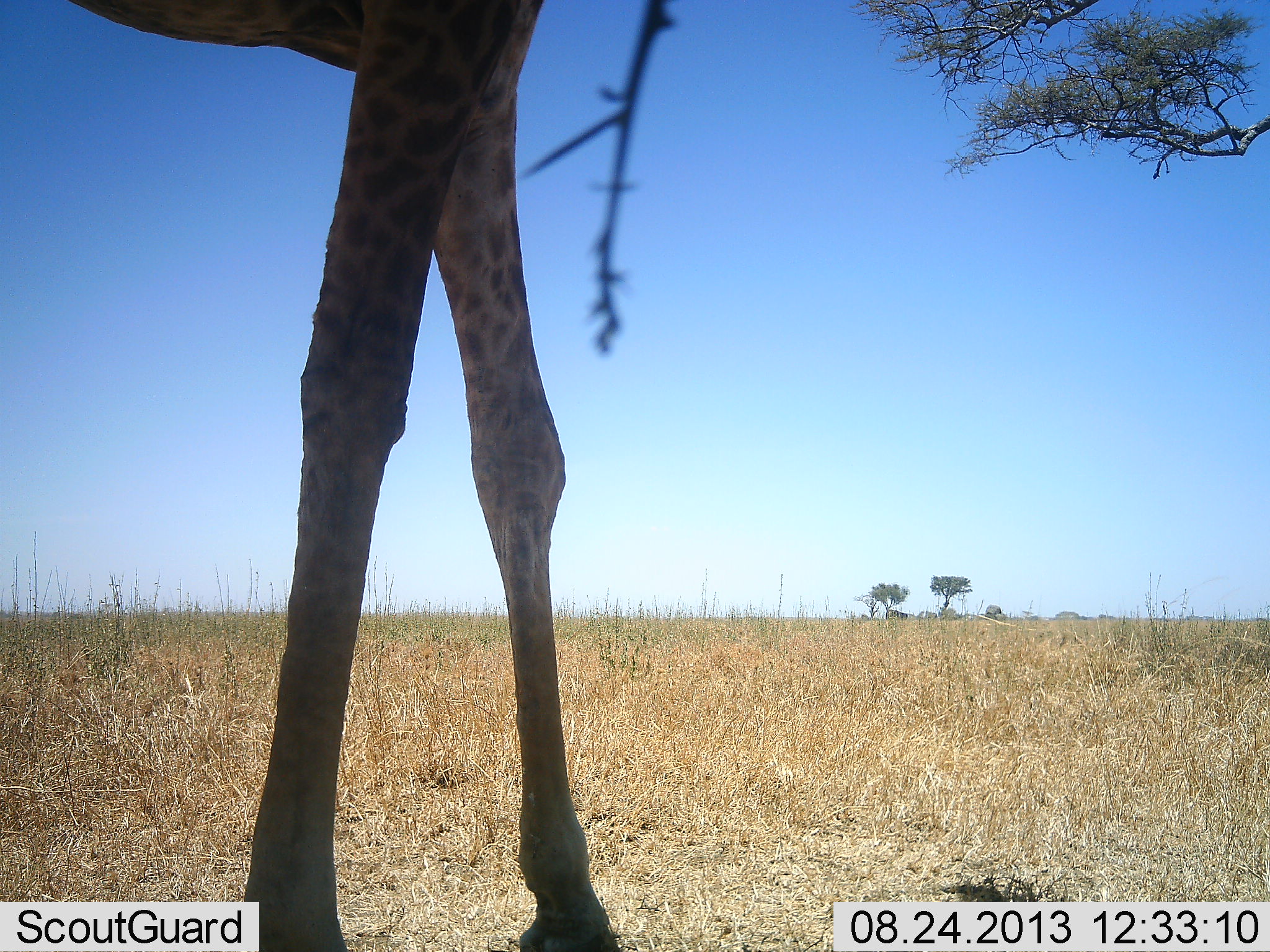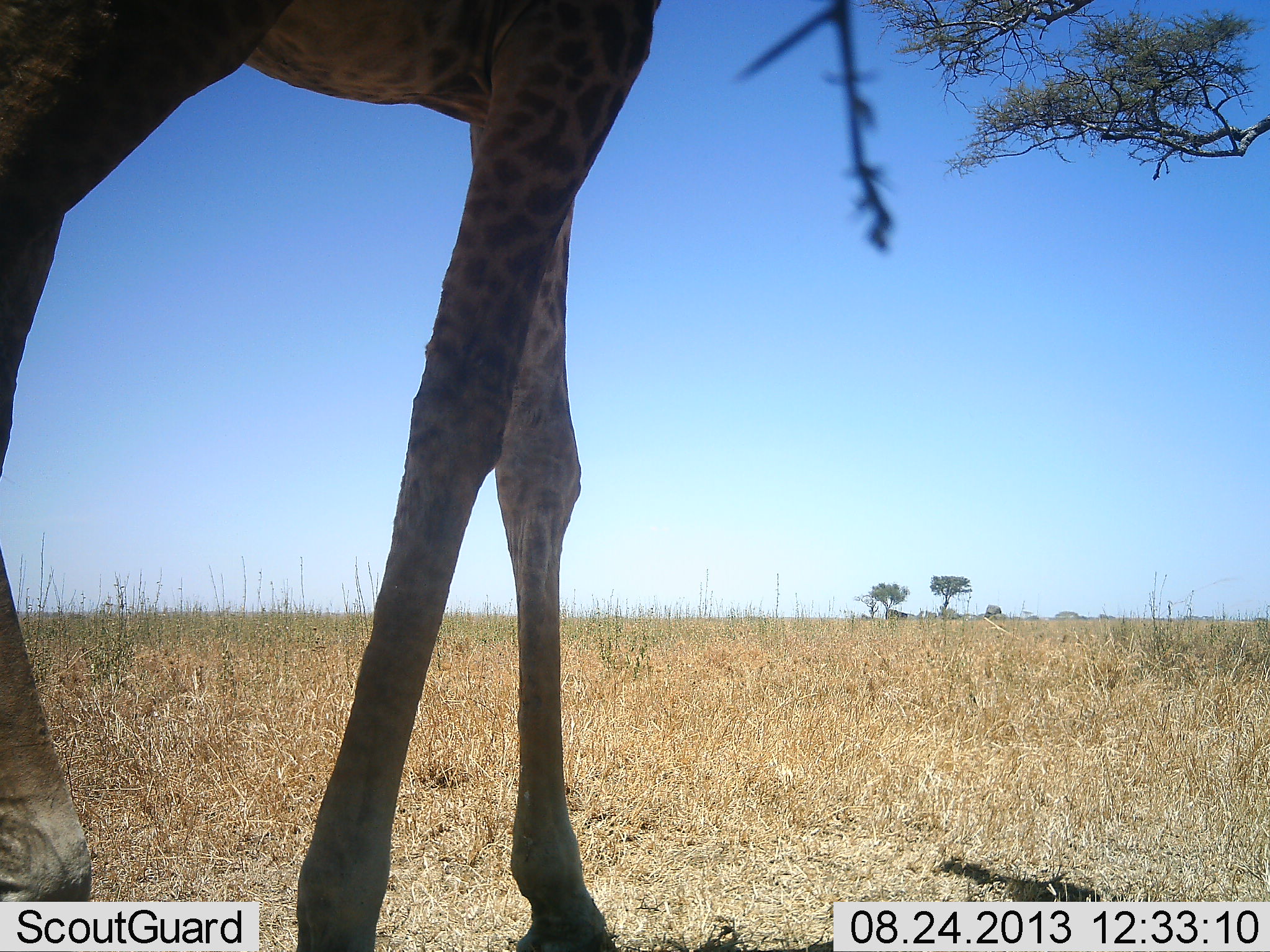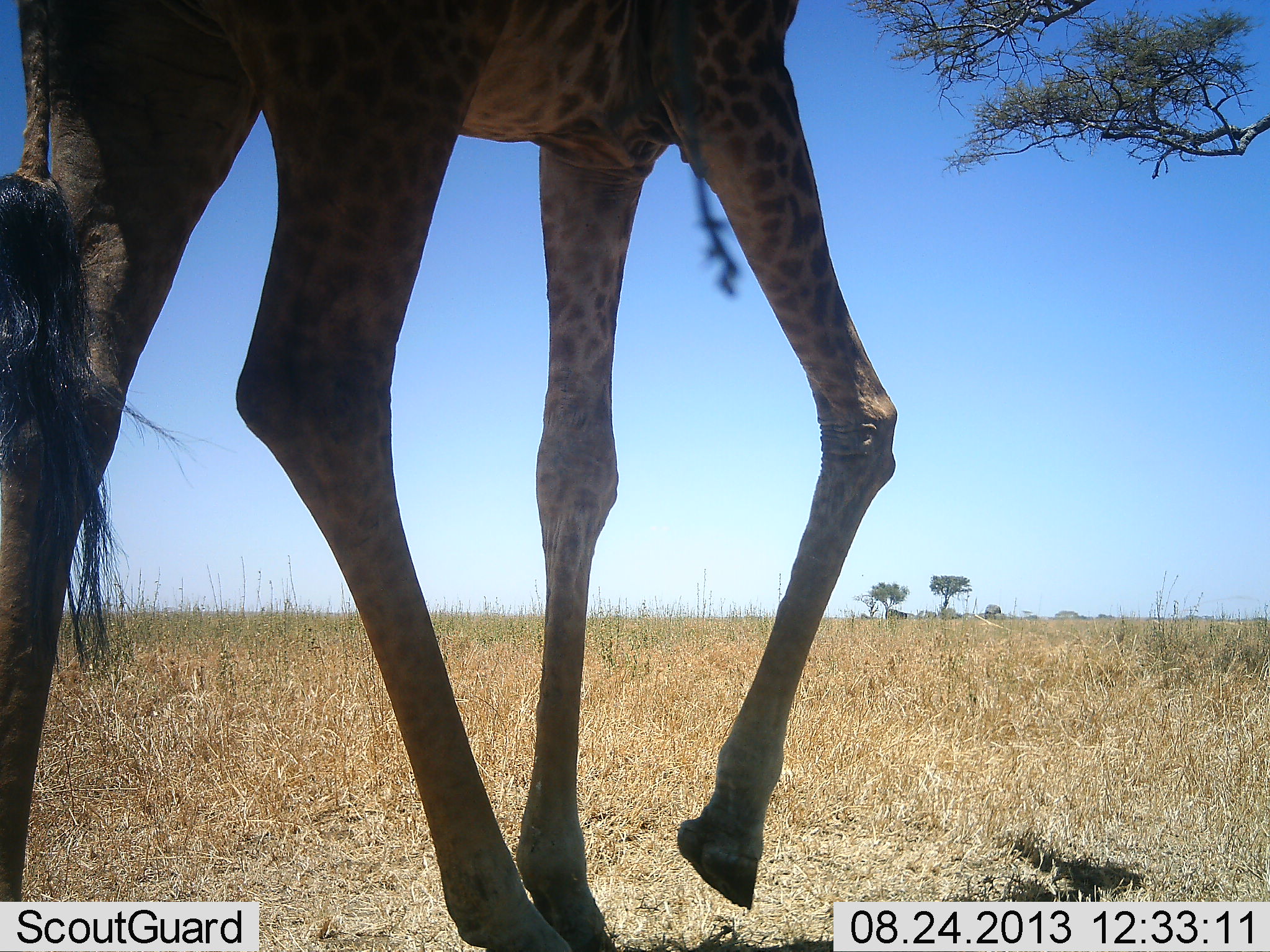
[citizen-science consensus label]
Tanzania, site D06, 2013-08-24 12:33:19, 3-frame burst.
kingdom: Animalia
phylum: Chordata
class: Mammalia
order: Artiodactyla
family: Giraffidae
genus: Giraffa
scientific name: Giraffa camelopardalis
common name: giraffe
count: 1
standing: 19%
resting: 0%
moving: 67%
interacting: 0%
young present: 0%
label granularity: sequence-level